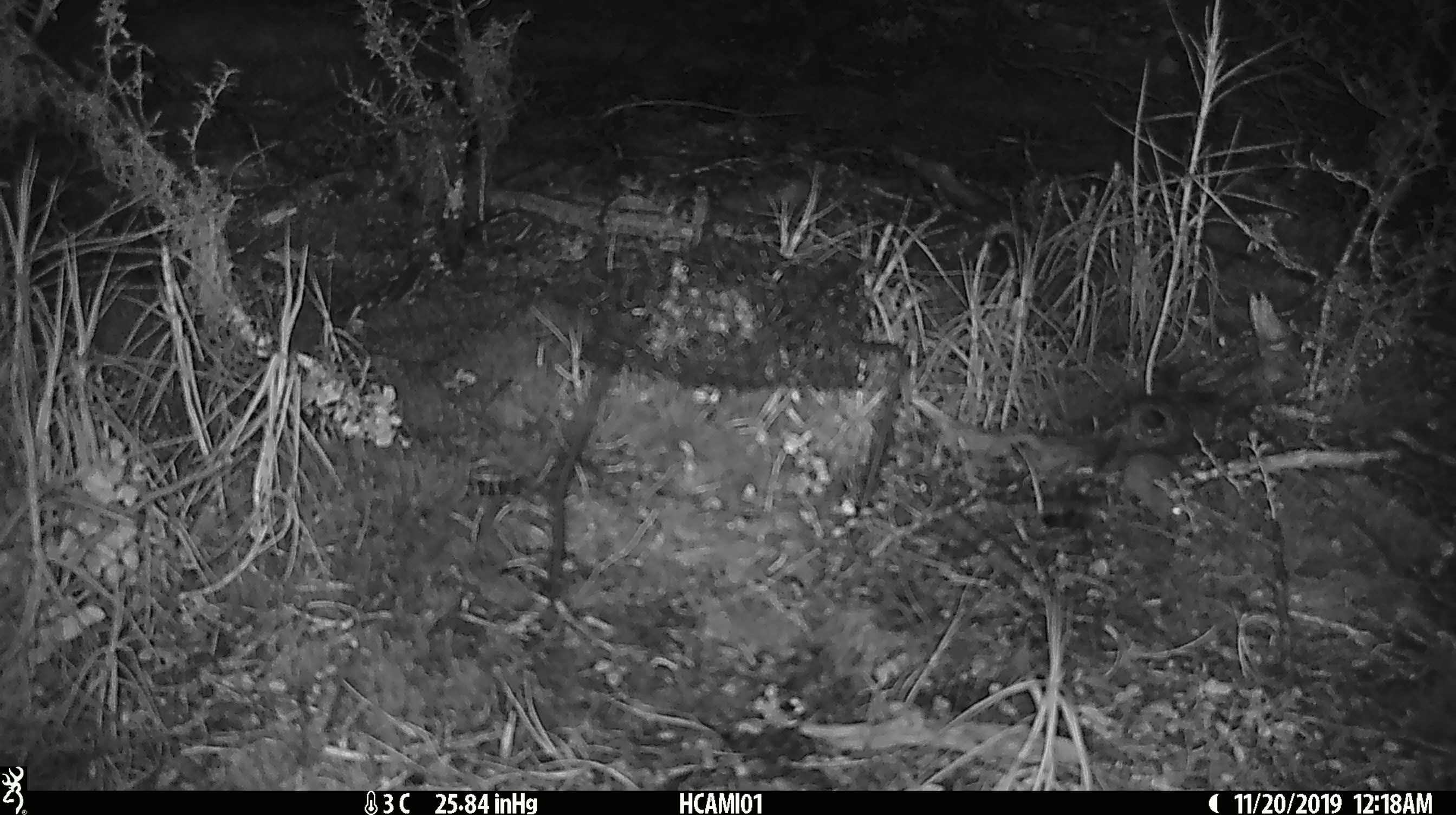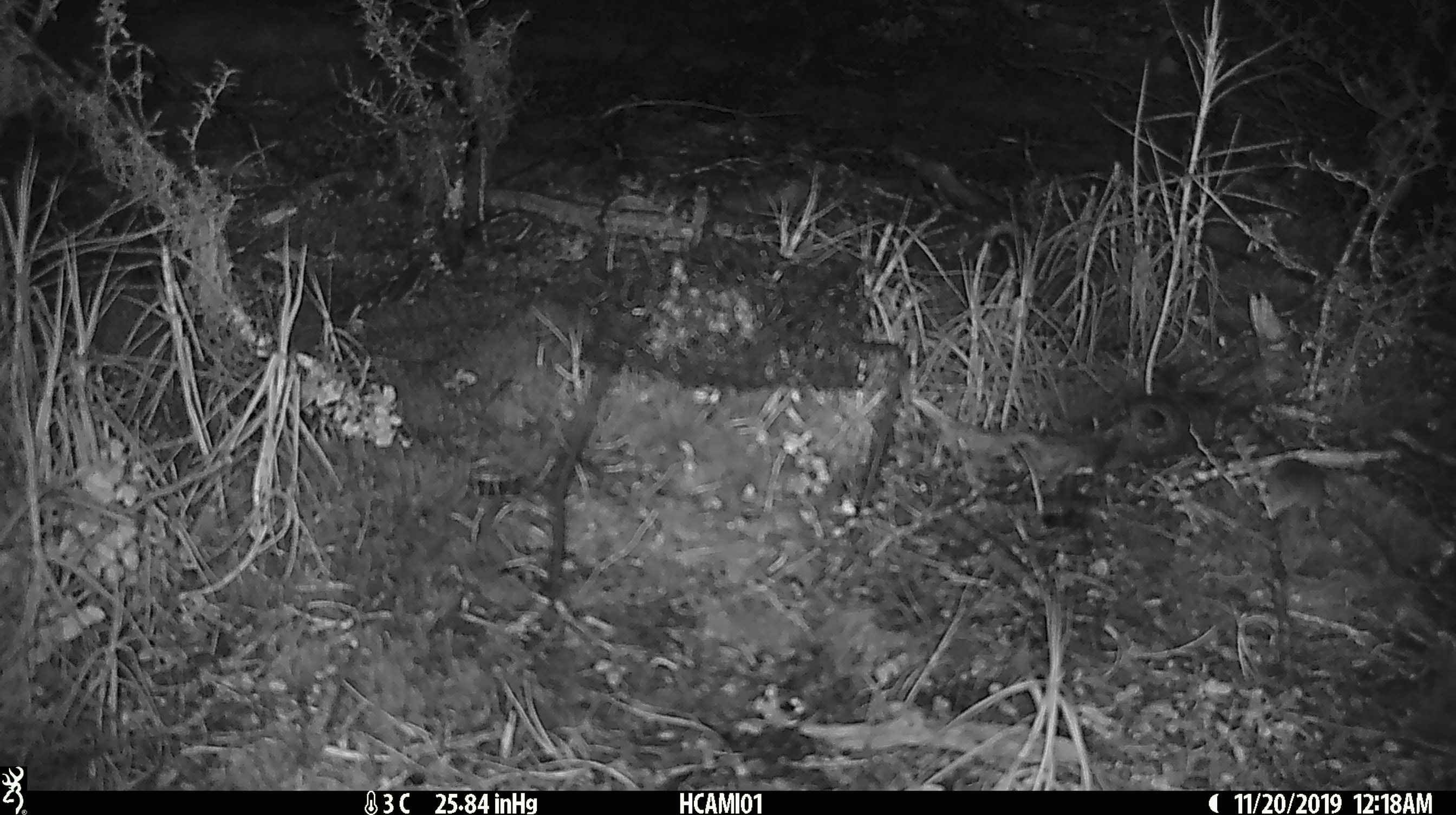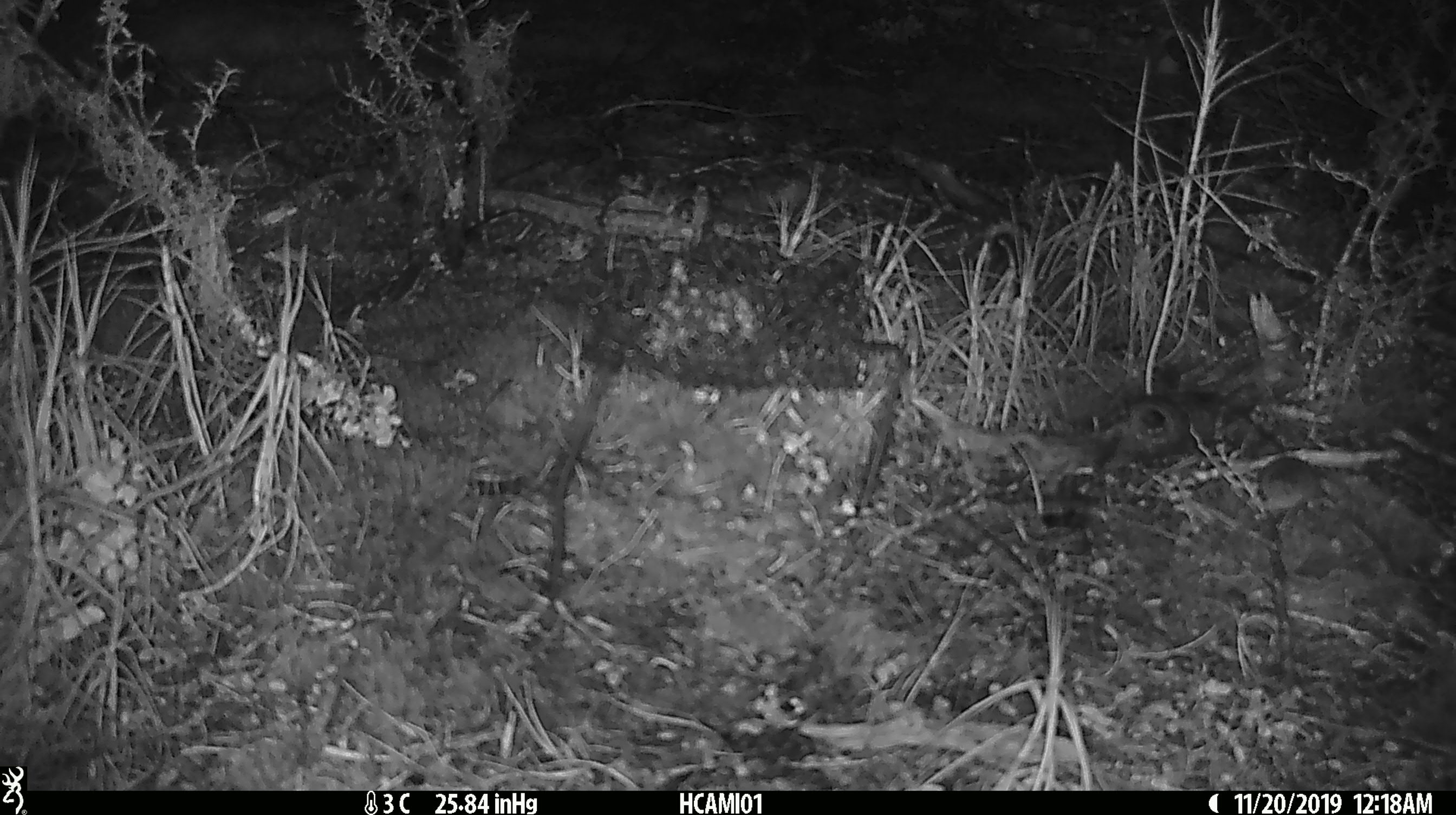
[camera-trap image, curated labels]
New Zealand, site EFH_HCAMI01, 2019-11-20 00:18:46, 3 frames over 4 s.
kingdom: Animalia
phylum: Chordata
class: Mammalia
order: Rodentia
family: Muridae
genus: Mus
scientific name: Mus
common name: mouse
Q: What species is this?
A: Mouse (Mus).